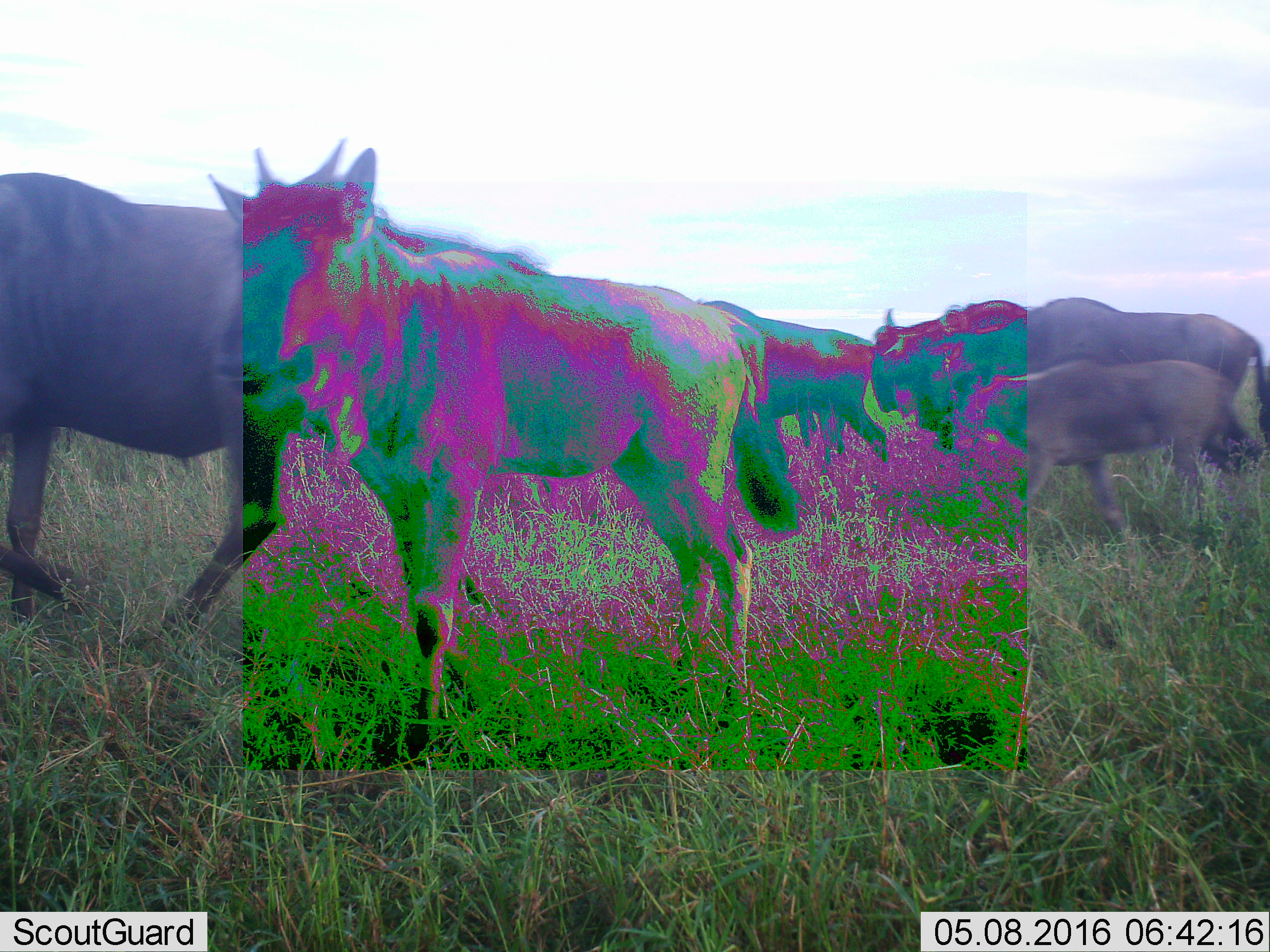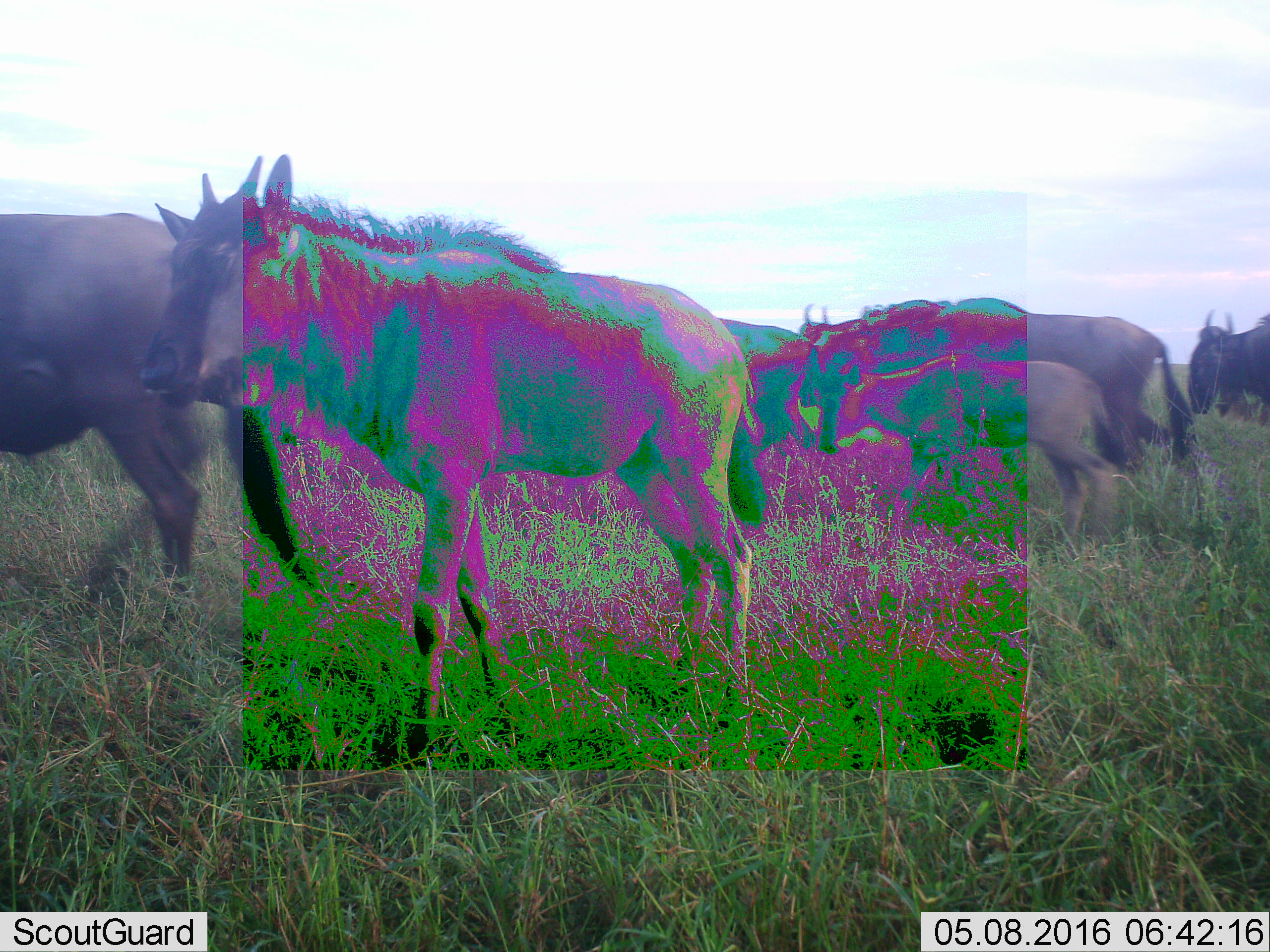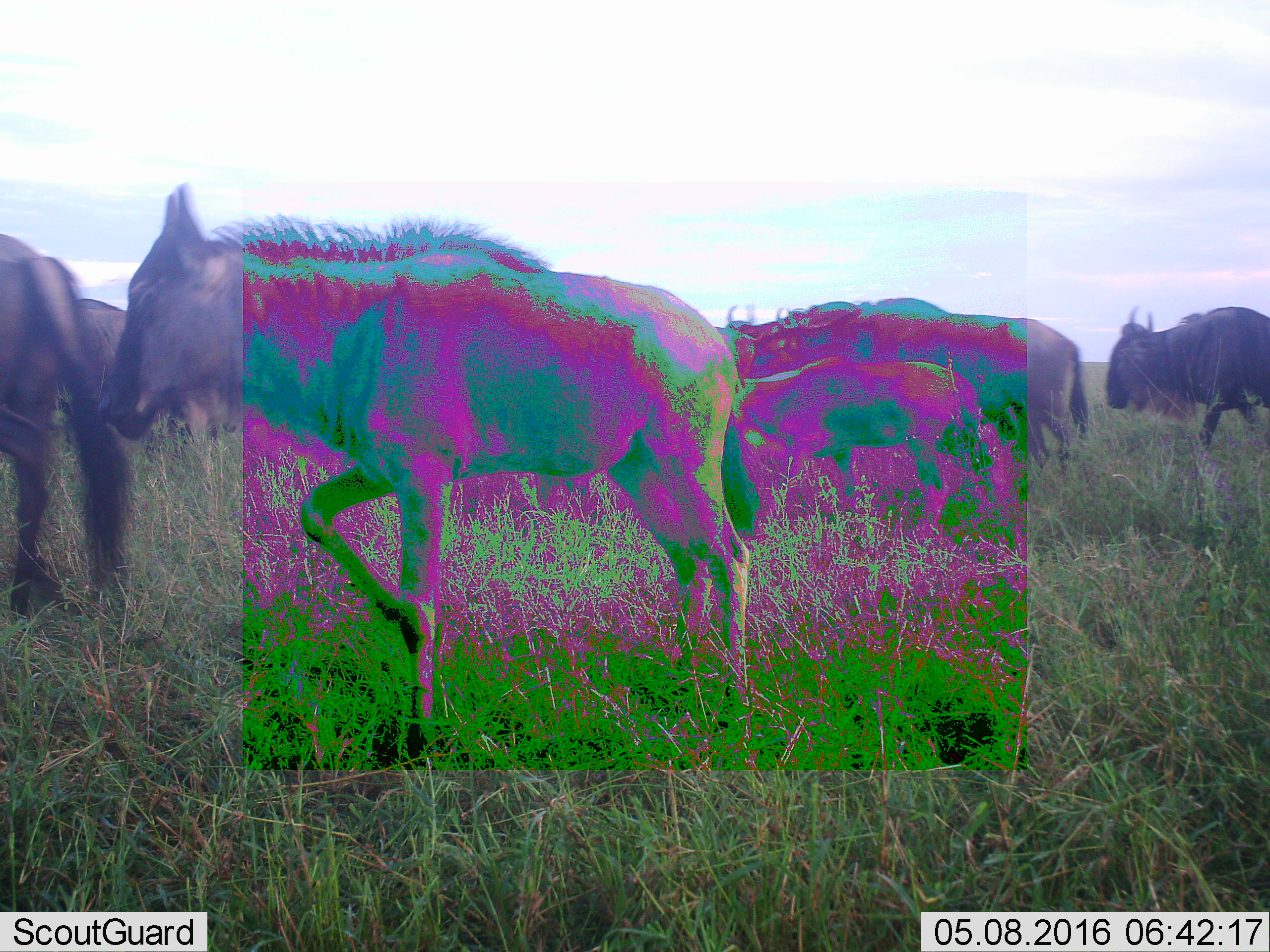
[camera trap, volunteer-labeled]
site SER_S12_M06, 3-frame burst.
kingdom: Animalia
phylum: Chordata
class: Mammalia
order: Artiodactyla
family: Bovidae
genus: Connochaetes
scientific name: Connochaetes taurinus taurinus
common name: blue wildebeest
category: wildebeestblue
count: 7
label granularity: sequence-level